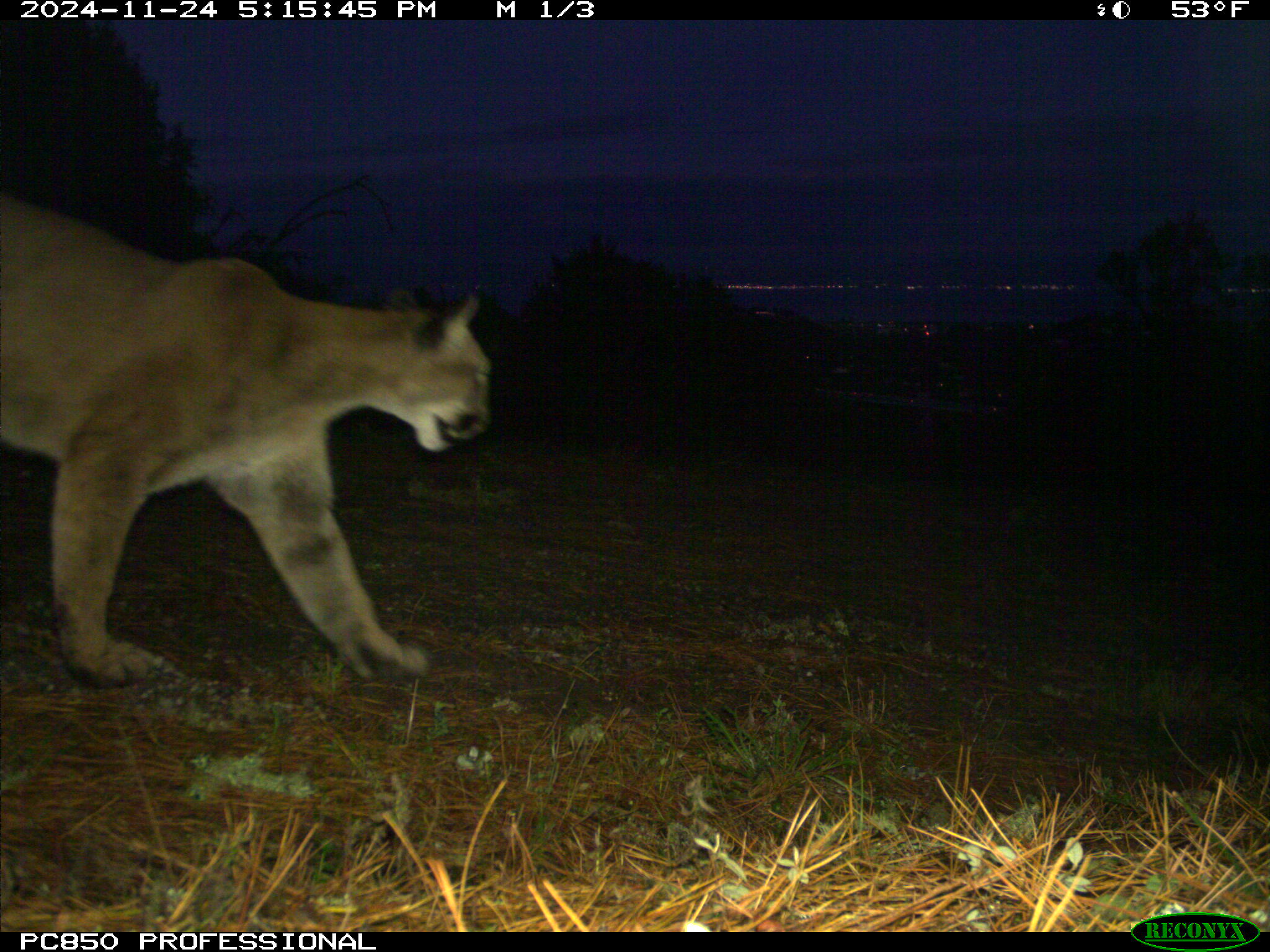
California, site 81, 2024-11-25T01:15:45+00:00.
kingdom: Animalia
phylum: Chordata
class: Mammalia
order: Carnivora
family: Felidae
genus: Puma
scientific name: Puma concolor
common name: puma